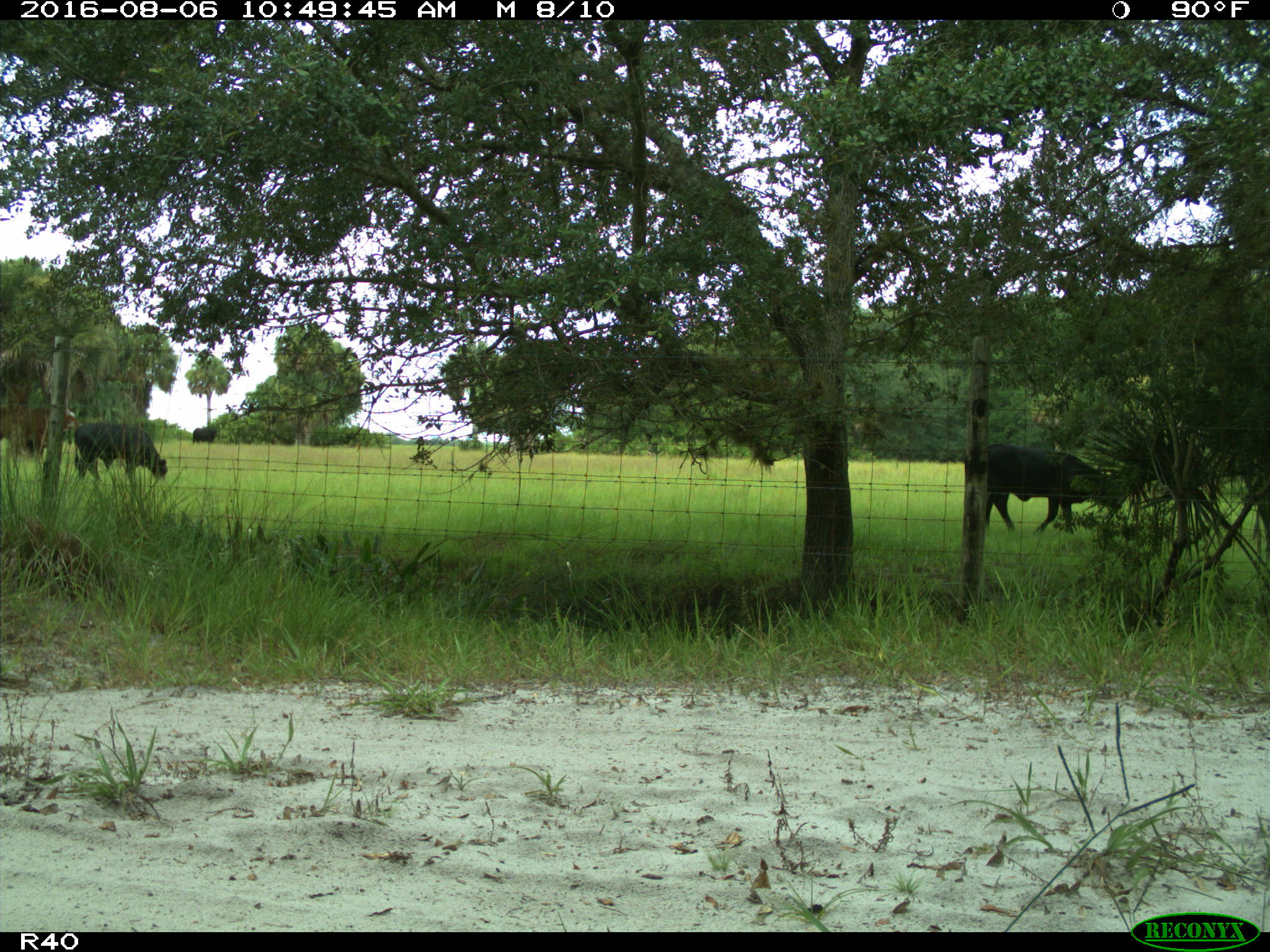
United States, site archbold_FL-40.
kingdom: Animalia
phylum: Chordata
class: Mammalia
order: Artiodactyla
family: Bovidae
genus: Bos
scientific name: Bos taurus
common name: domestic cow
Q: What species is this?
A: Bos taurus (domestic cow).